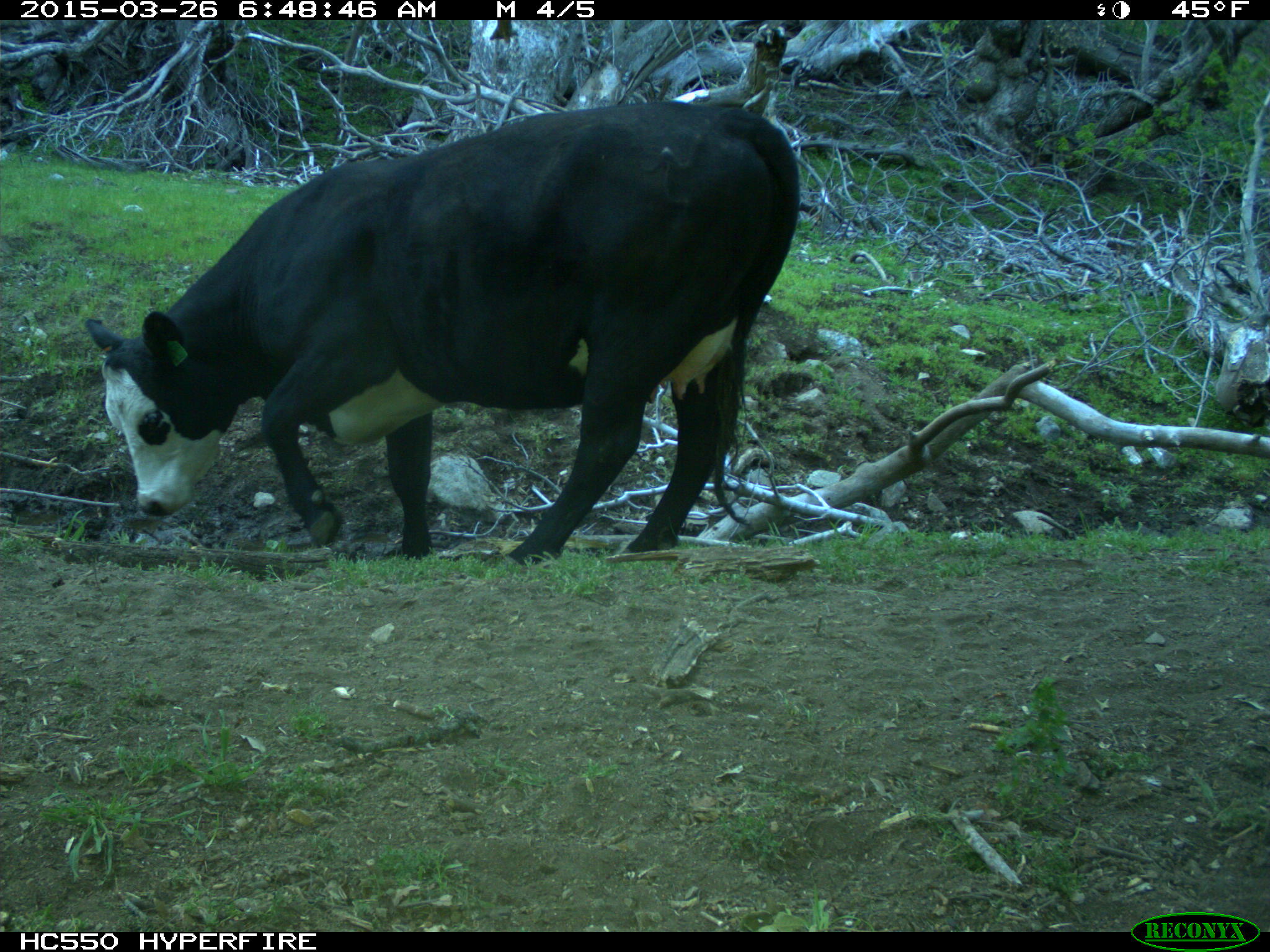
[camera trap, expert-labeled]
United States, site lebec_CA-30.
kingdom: Animalia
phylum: Chordata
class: Mammalia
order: Artiodactyla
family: Bovidae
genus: Bos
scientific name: Bos taurus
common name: domestic cow